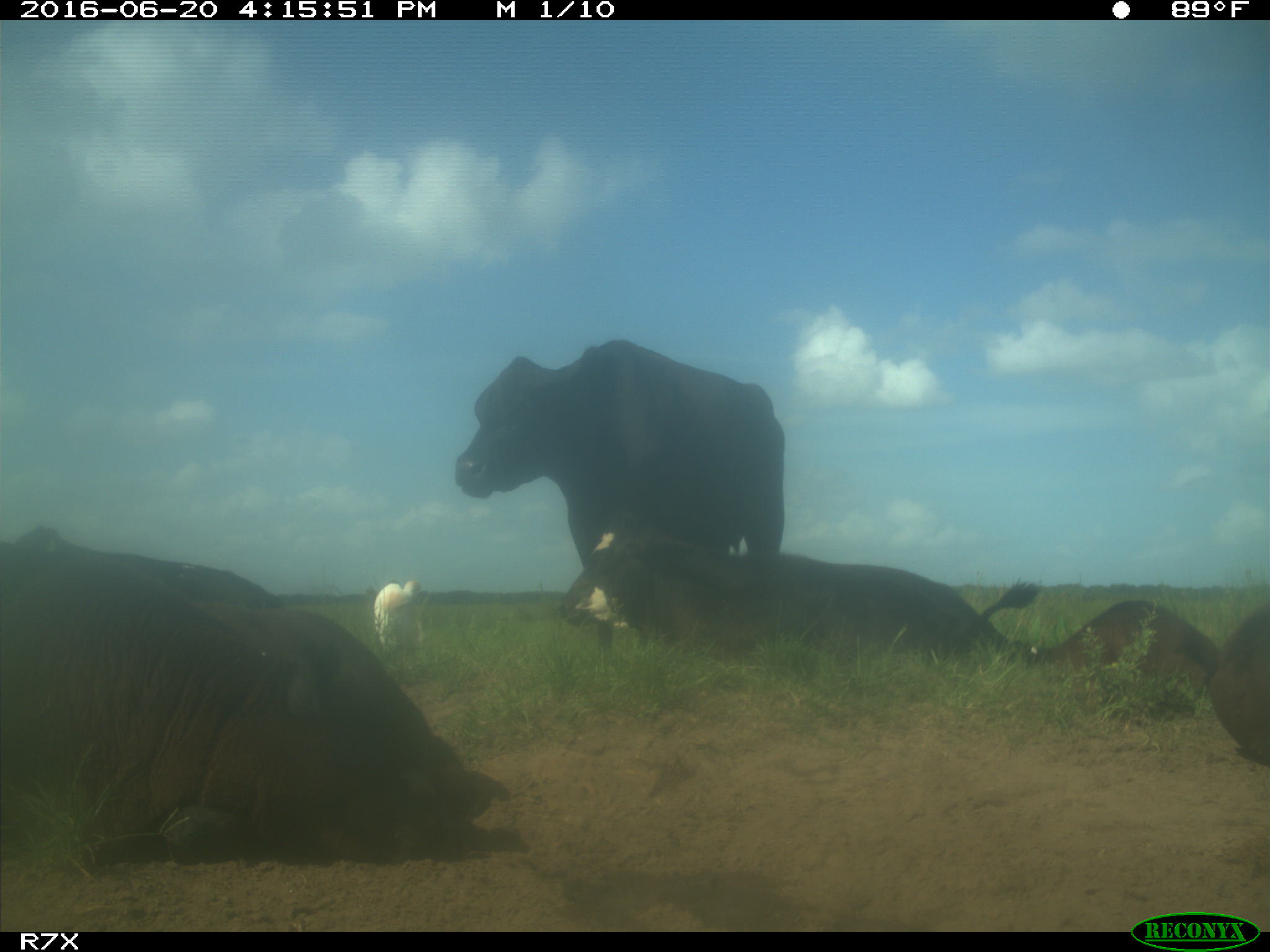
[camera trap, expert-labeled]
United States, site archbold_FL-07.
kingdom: Animalia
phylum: Chordata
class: Mammalia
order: Artiodactyla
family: Bovidae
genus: Bos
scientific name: Bos taurus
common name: domestic cow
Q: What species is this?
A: Bos taurus (domestic cow).